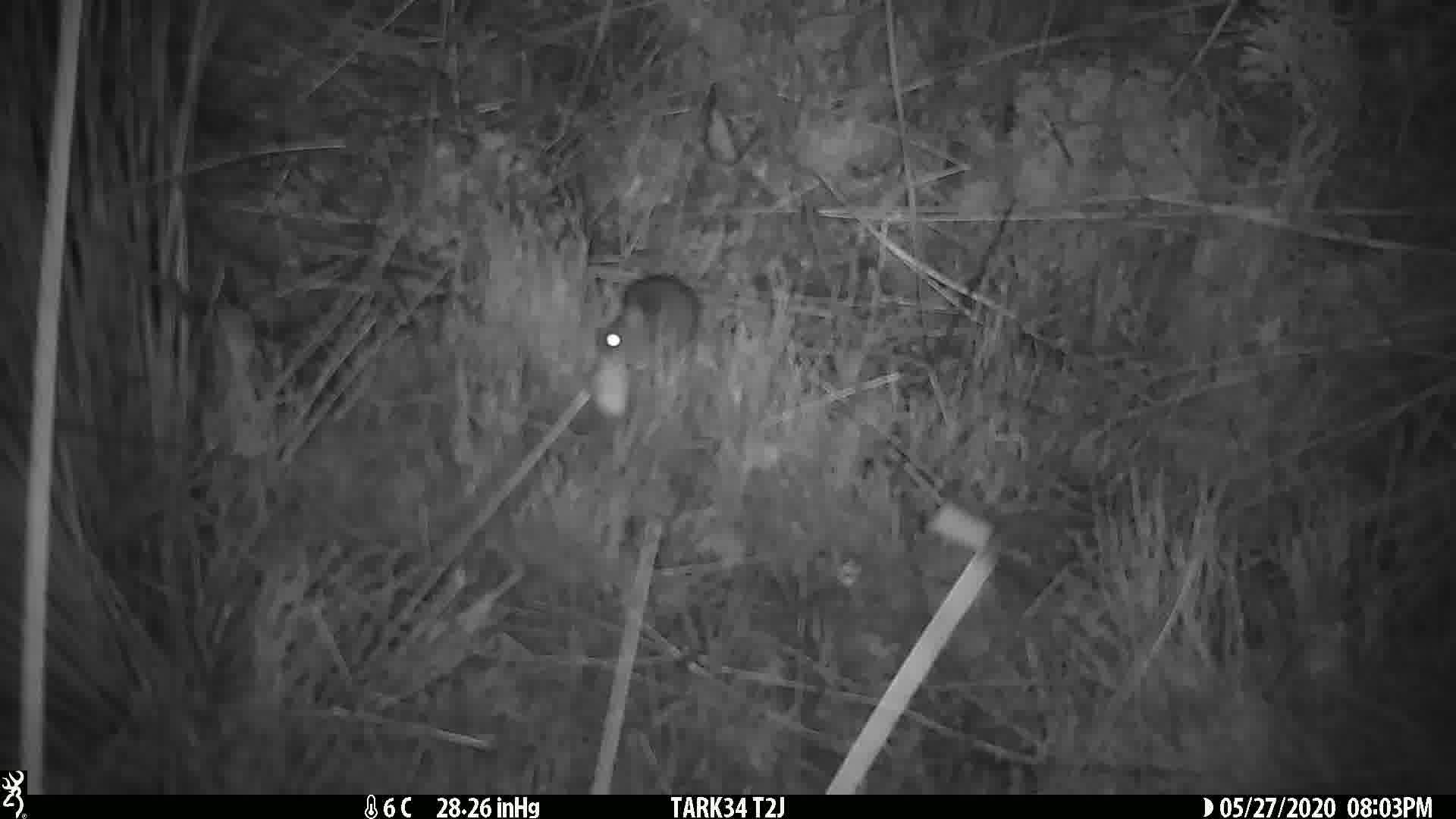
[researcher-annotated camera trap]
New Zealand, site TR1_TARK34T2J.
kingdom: Animalia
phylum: Chordata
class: Mammalia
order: Rodentia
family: Muridae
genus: Mus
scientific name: Mus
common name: mouse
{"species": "mouse (Mus)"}